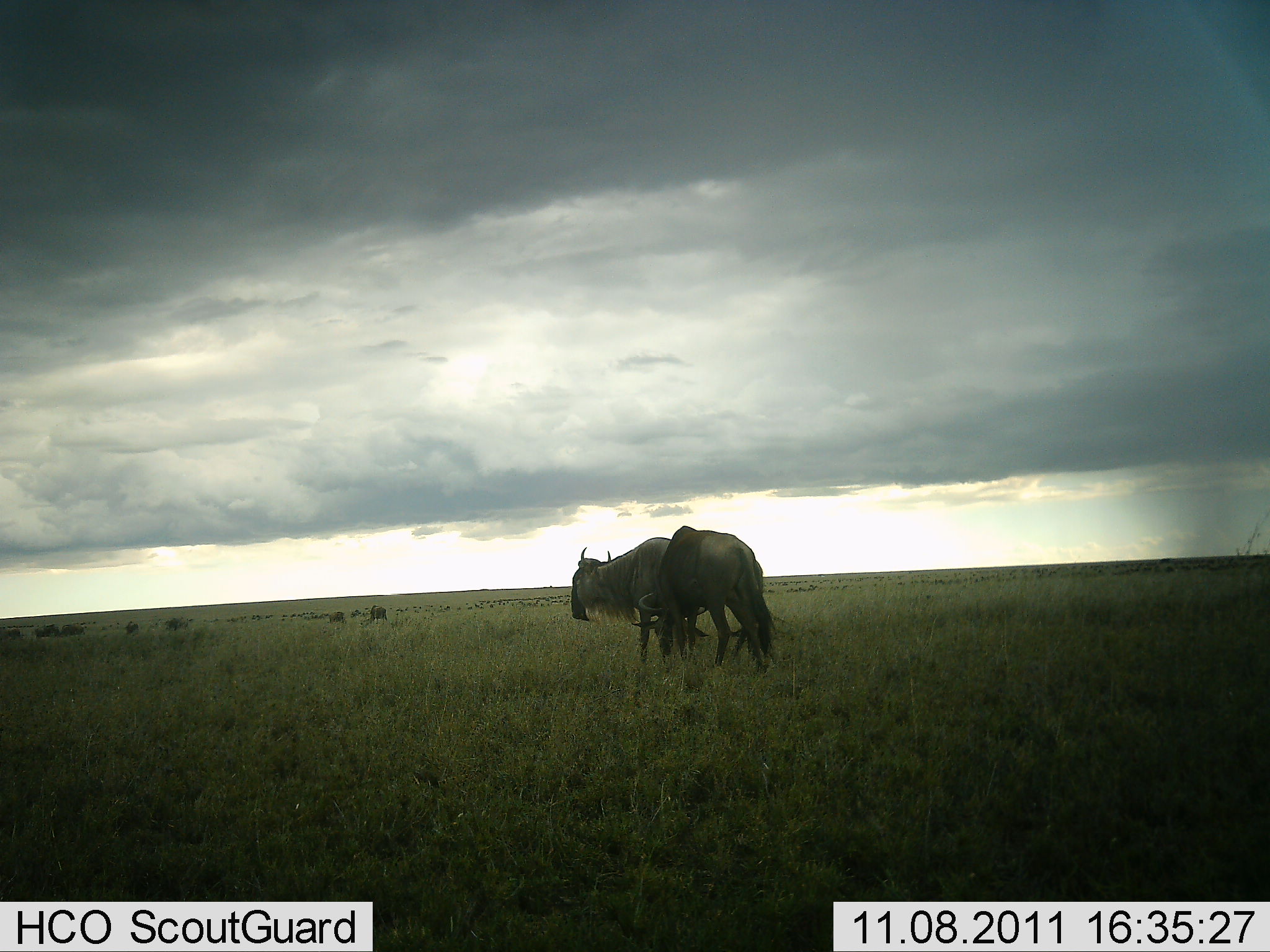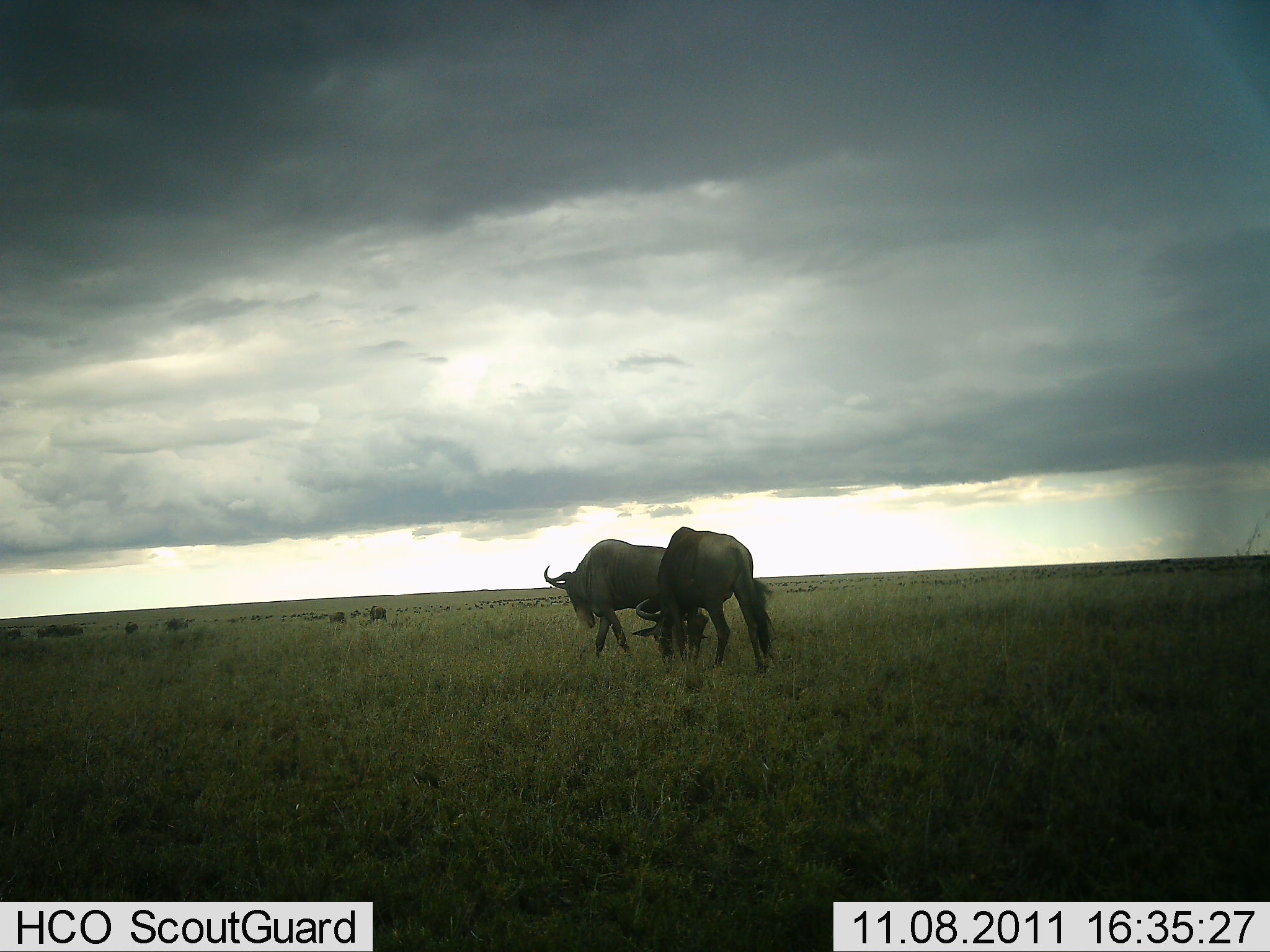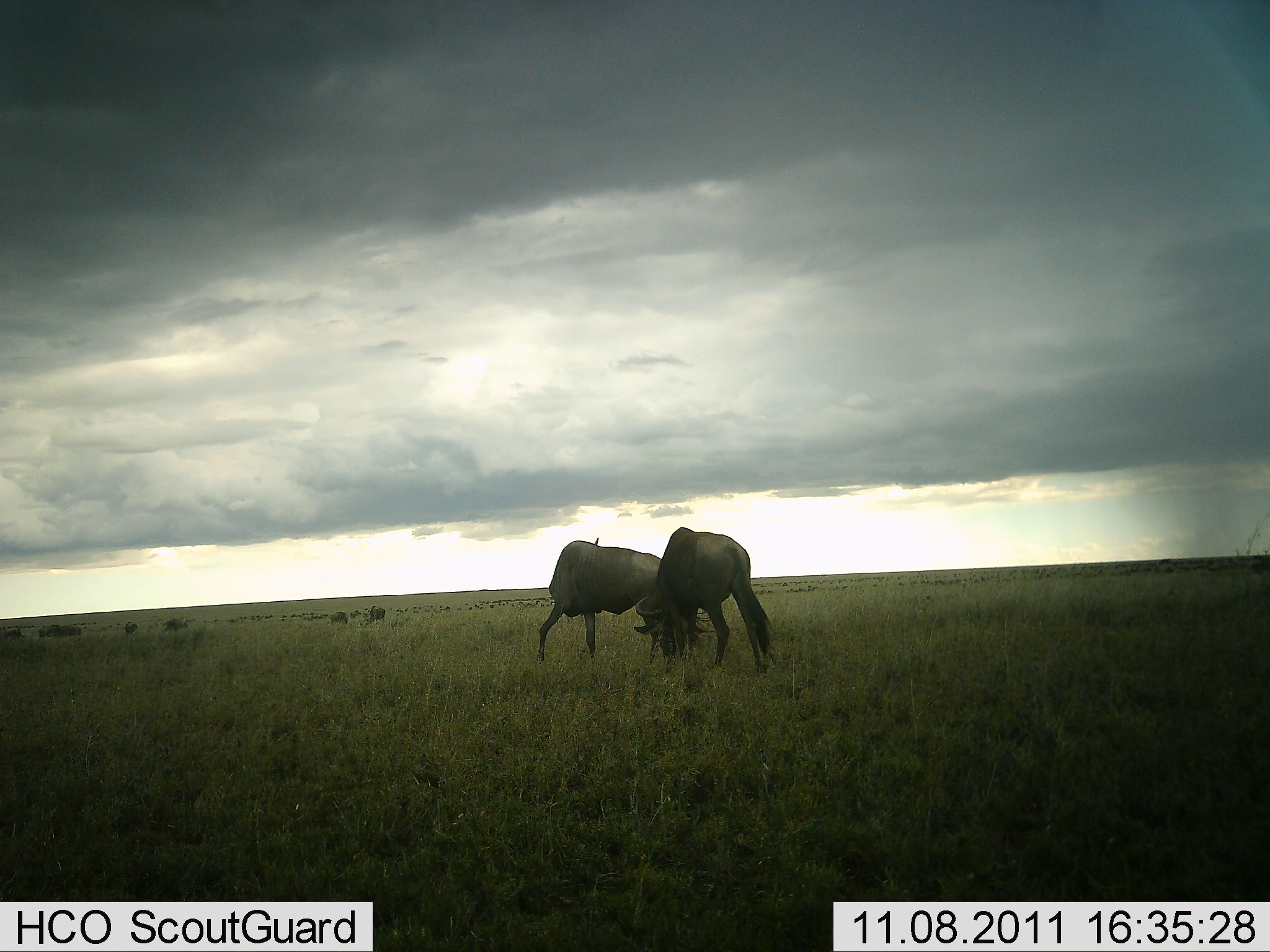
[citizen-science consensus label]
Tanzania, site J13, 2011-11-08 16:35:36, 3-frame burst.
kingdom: Animalia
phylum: Chordata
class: Mammalia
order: Artiodactyla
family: Bovidae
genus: Connochaetes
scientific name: Connochaetes taurinus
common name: blue wildebeest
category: wildebeest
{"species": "wildebeest (blue wildebeest) (Connochaetes taurinus)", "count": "2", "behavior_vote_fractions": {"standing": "46%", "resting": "0%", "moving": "62%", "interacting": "8%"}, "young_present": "8%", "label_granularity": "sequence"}